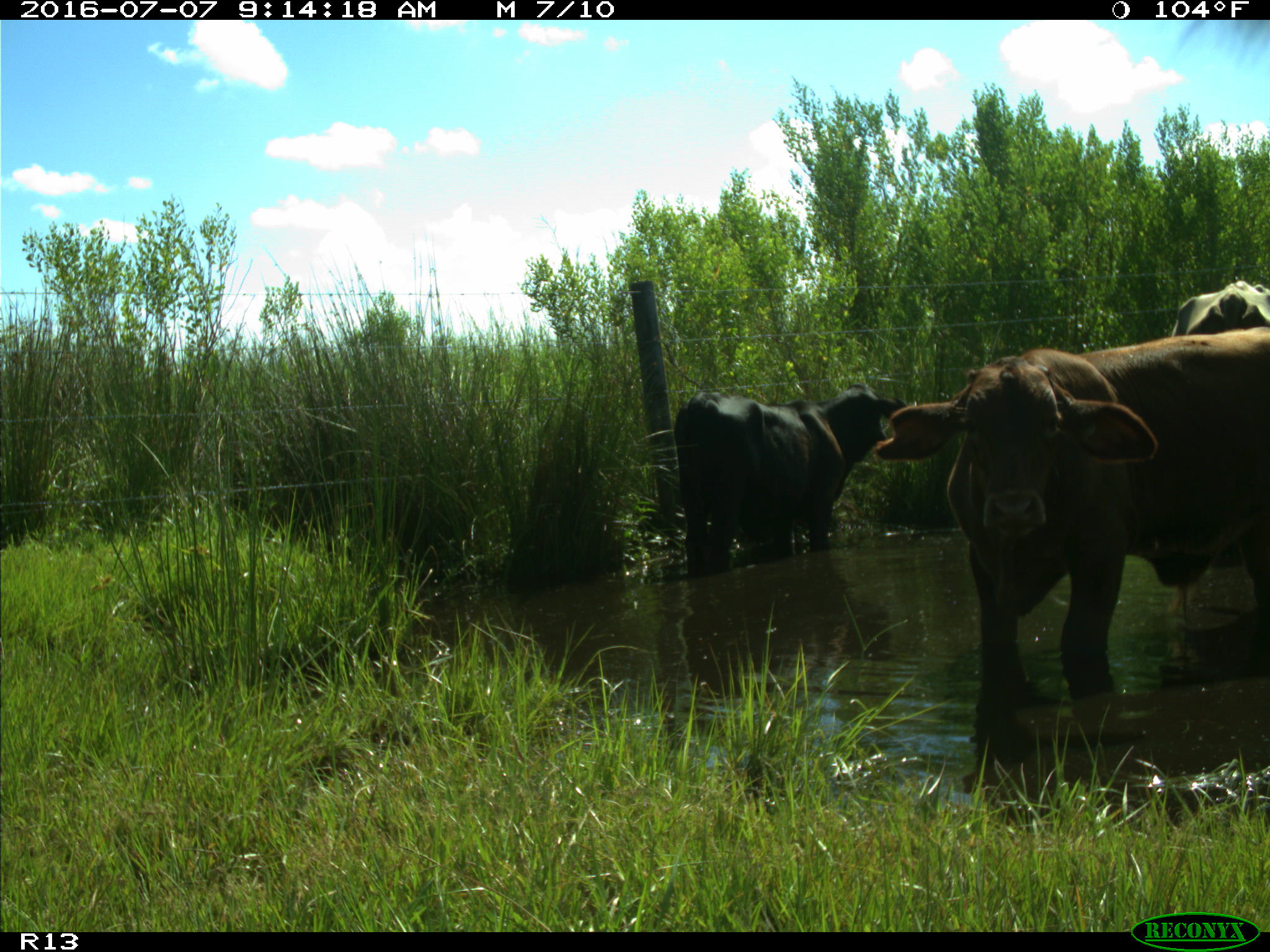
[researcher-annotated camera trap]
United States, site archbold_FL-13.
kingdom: Animalia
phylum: Chordata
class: Mammalia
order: Artiodactyla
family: Bovidae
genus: Bos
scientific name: Bos taurus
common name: domestic cow